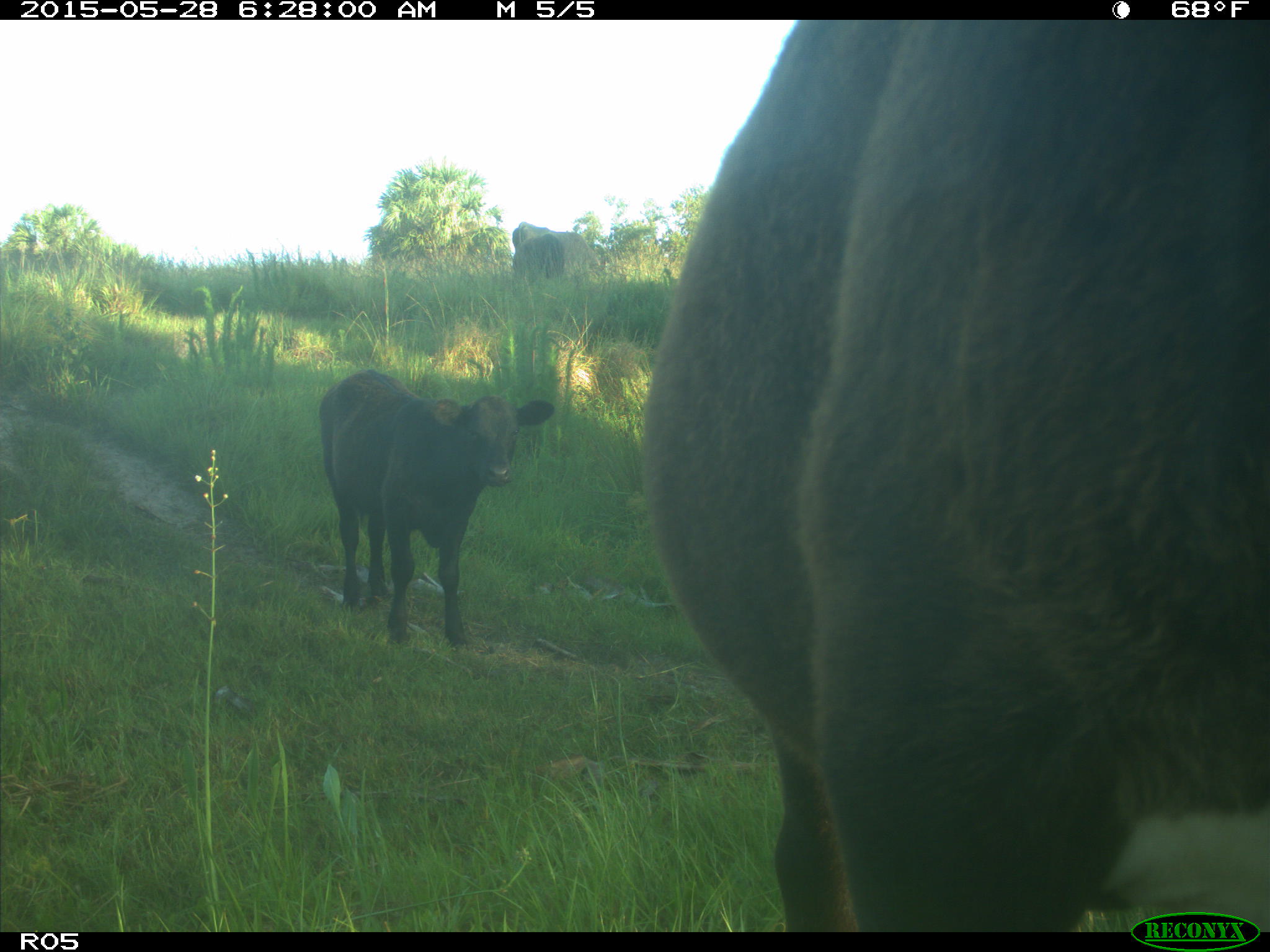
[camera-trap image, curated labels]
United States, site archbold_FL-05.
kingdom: Animalia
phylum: Chordata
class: Mammalia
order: Artiodactyla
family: Bovidae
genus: Bos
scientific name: Bos taurus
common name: domestic cow